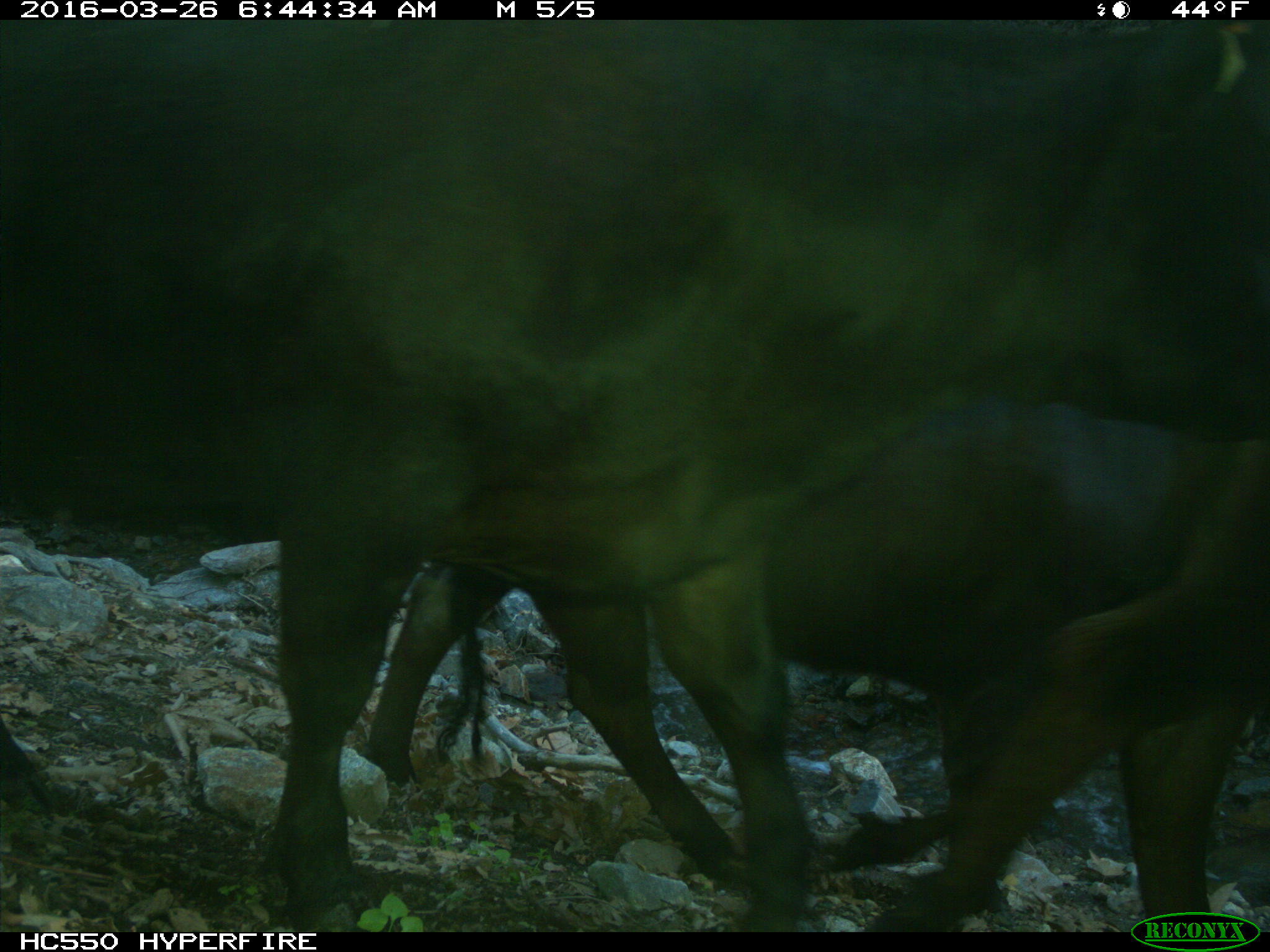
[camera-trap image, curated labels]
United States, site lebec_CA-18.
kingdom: Animalia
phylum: Chordata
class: Mammalia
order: Artiodactyla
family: Bovidae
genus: Bos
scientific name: Bos taurus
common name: domestic cow